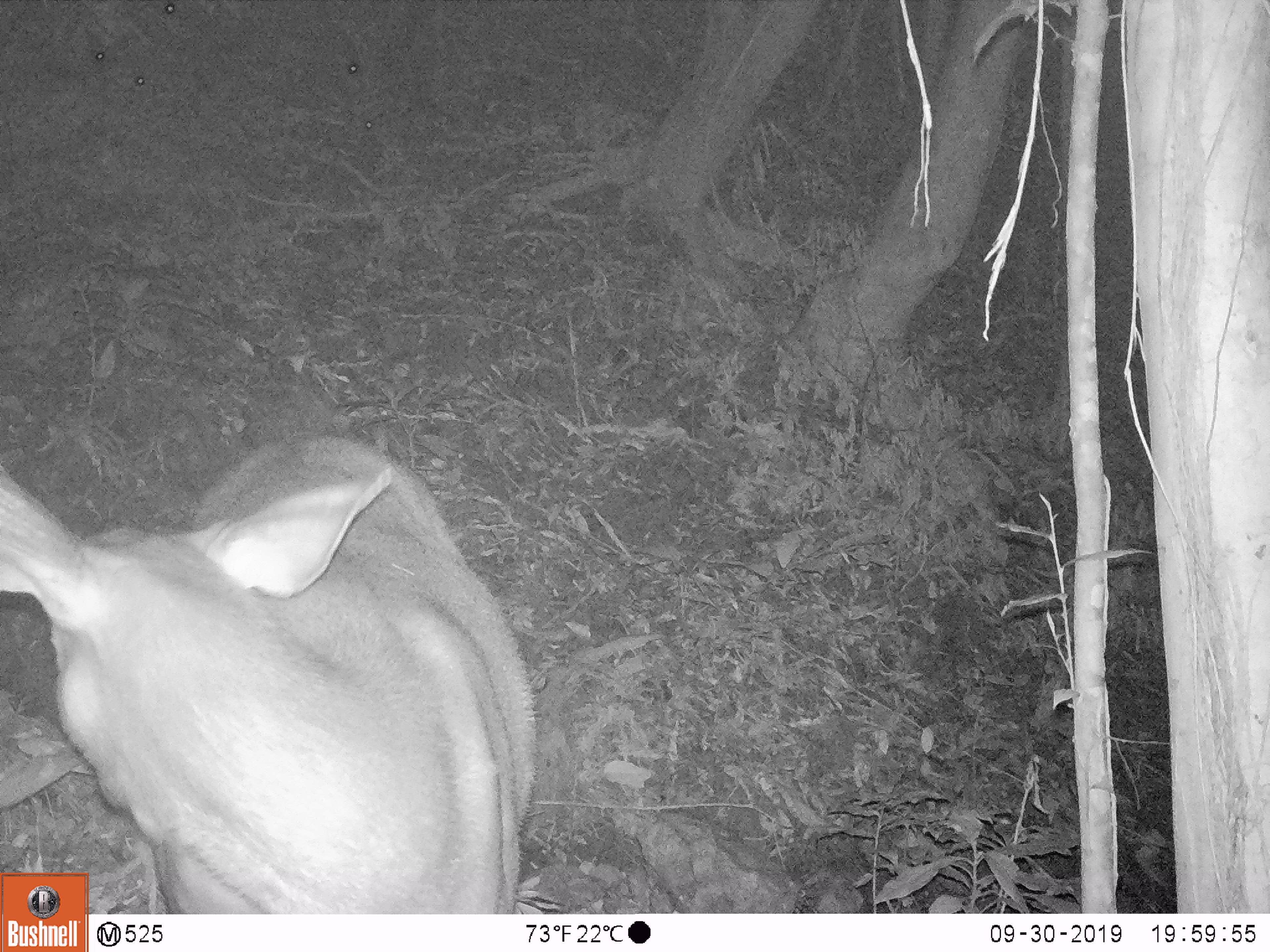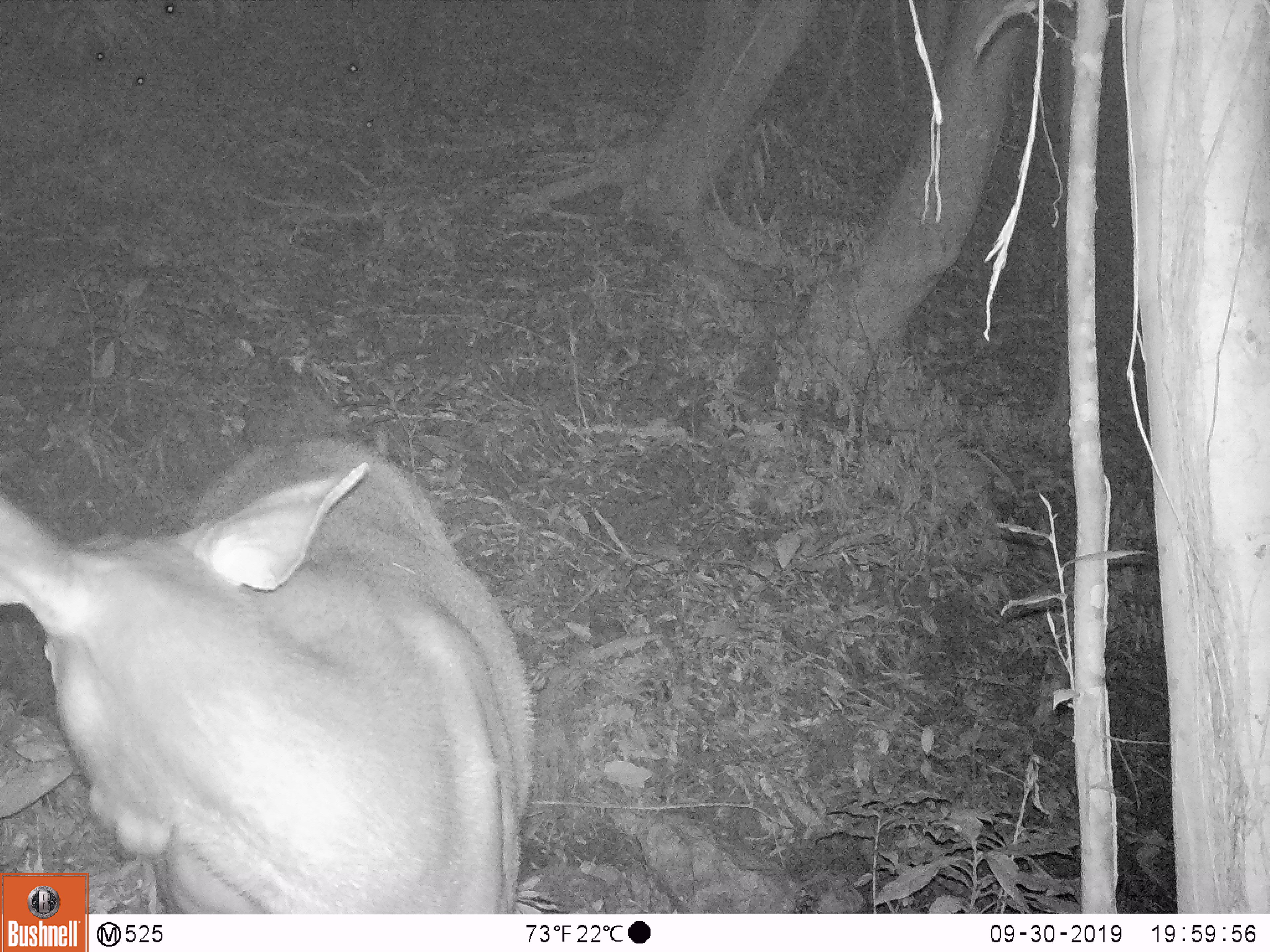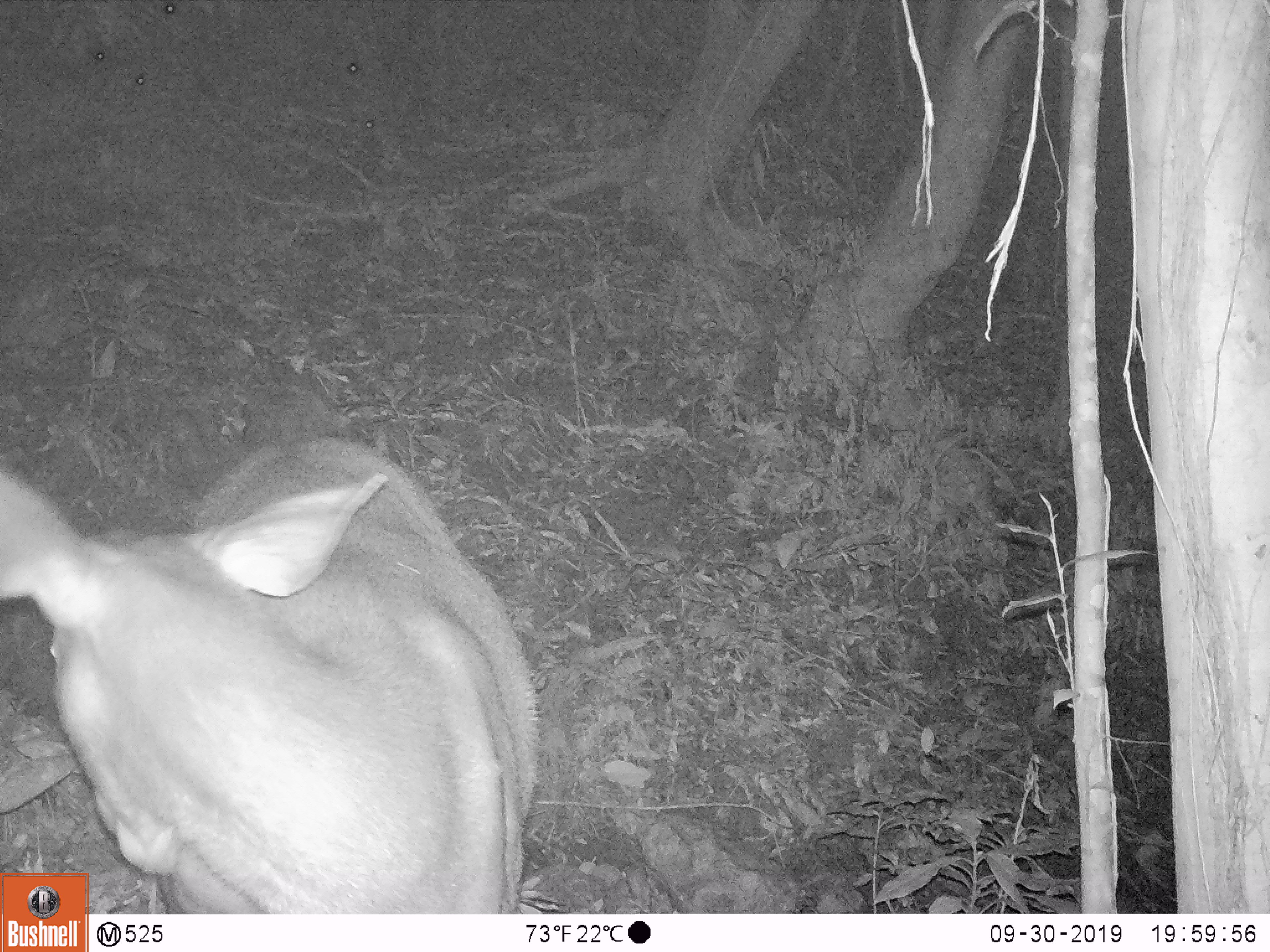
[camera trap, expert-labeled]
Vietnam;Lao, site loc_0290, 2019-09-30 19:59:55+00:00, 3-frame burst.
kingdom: Animalia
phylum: Chordata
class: Mammalia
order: Artiodactyla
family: Cervidae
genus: Rusa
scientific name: Rusa unicolor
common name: sambar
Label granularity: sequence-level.